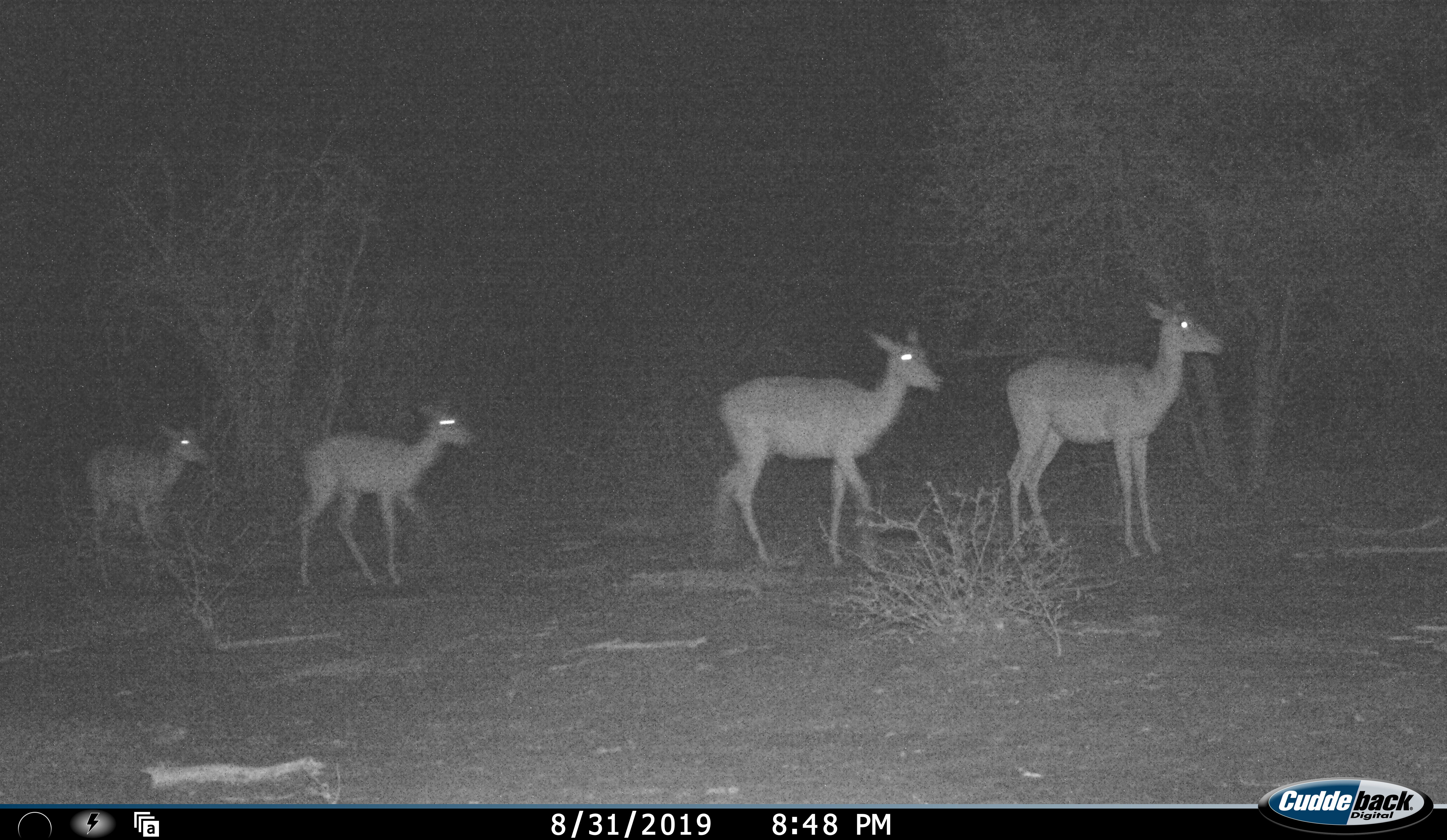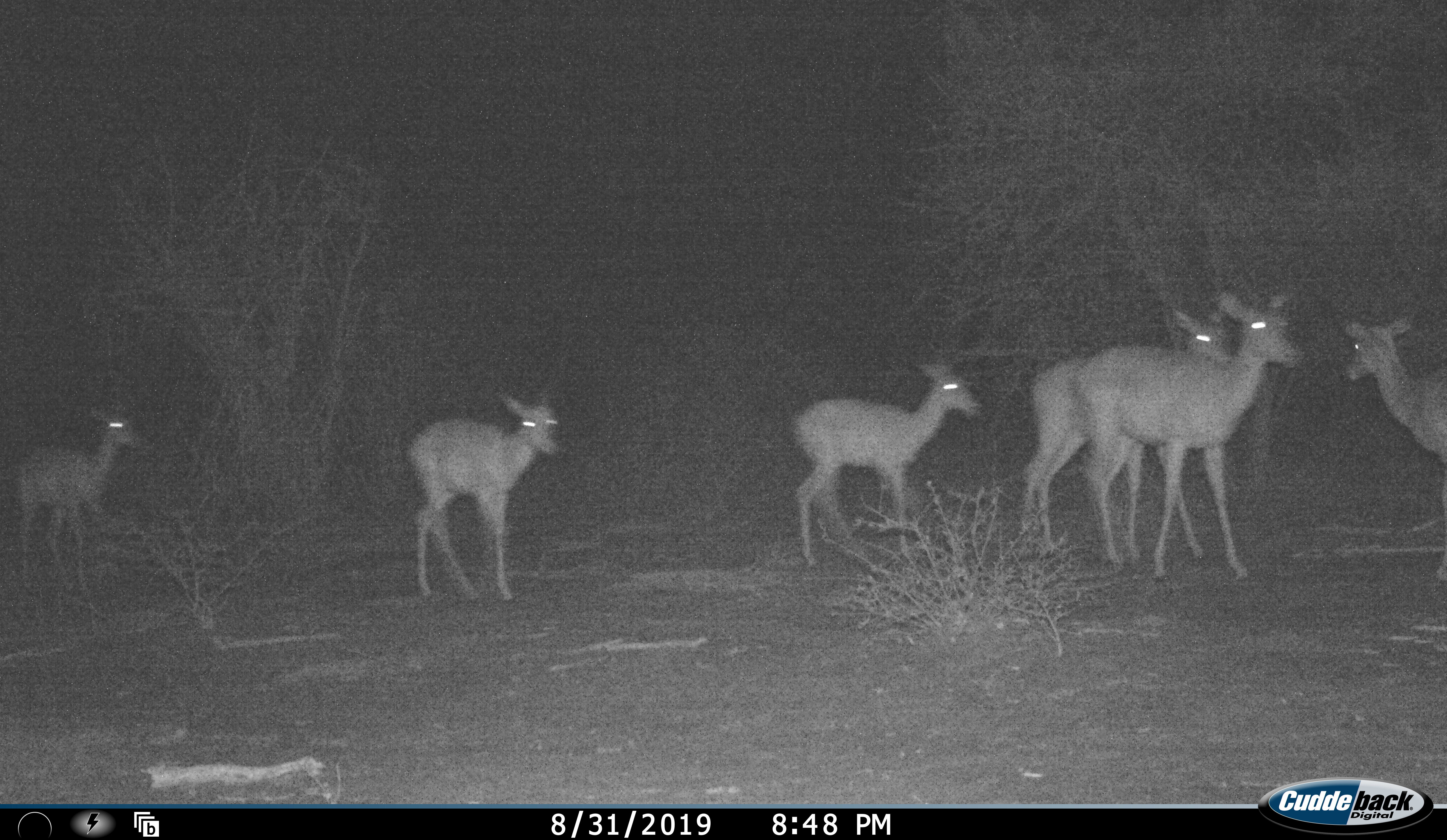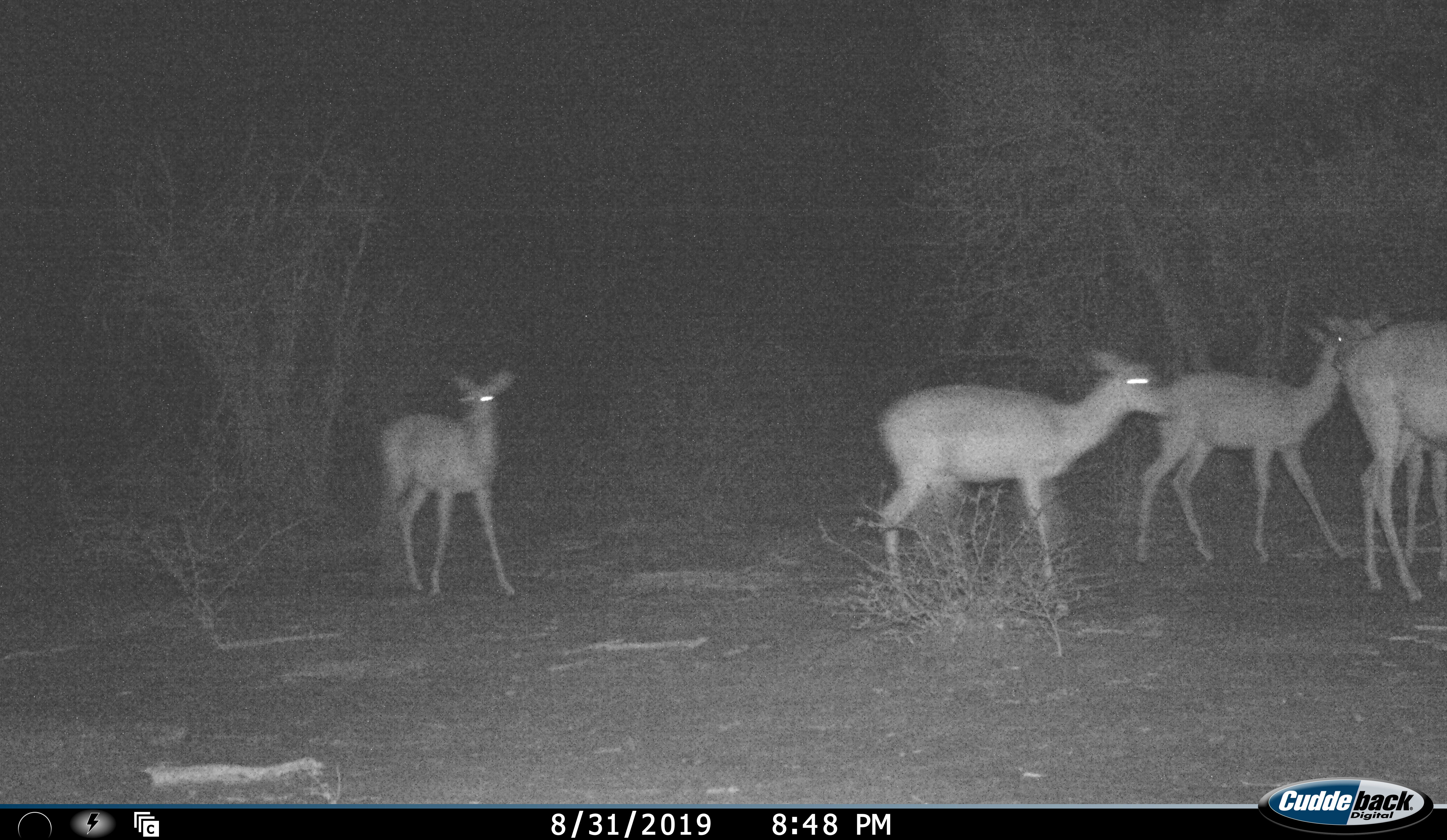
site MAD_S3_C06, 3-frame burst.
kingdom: Animalia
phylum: Chordata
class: Mammalia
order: Artiodactyla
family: Bovidae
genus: Aepyceros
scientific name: Aepyceros melampus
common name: impala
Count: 5.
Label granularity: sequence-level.